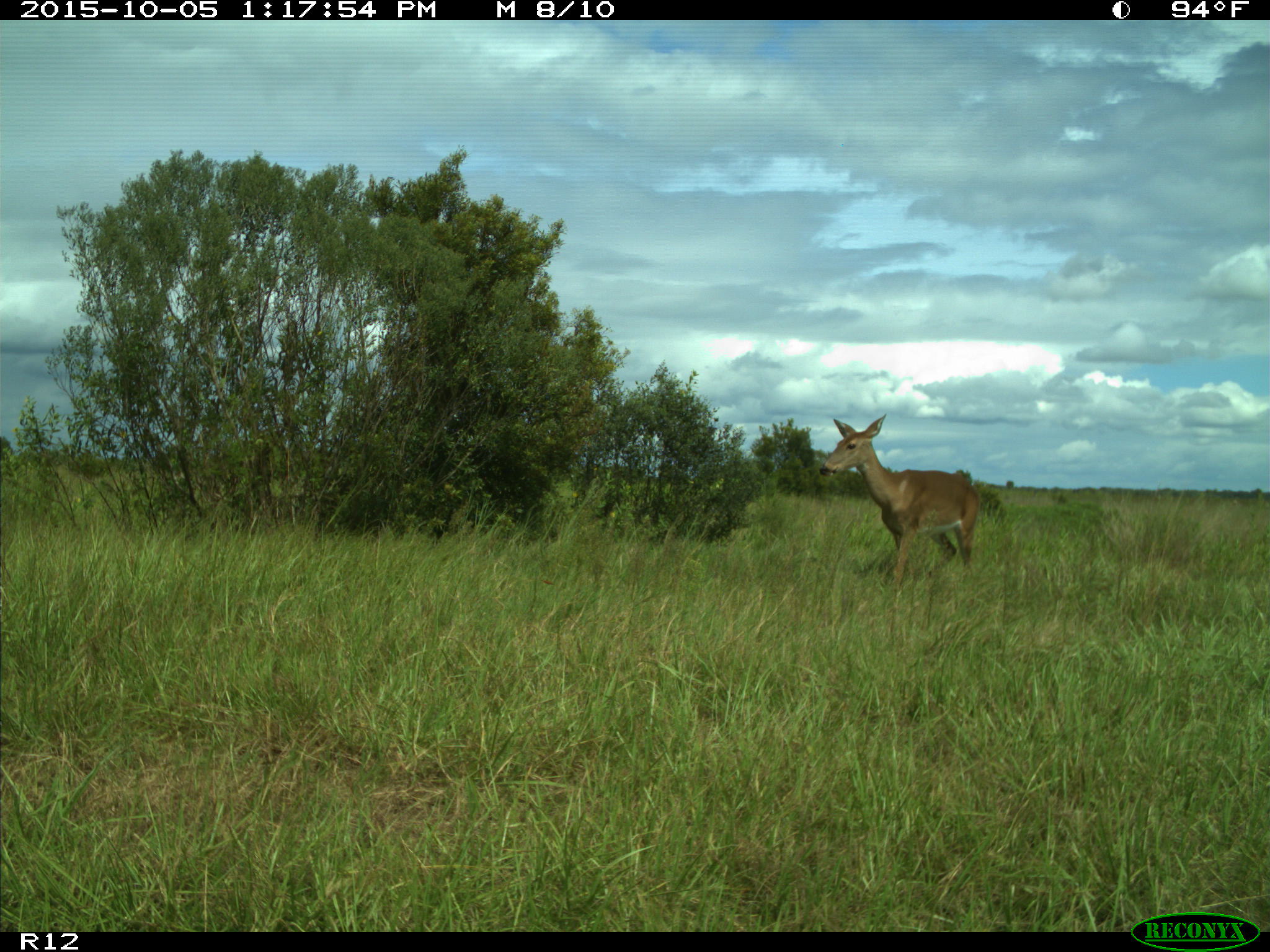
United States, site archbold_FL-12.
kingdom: Animalia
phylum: Chordata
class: Mammalia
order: Artiodactyla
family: Cervidae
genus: Odocoileus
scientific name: Odocoileus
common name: deer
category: unidentified deer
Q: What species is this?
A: Unidentified deer (deer) (Odocoileus).